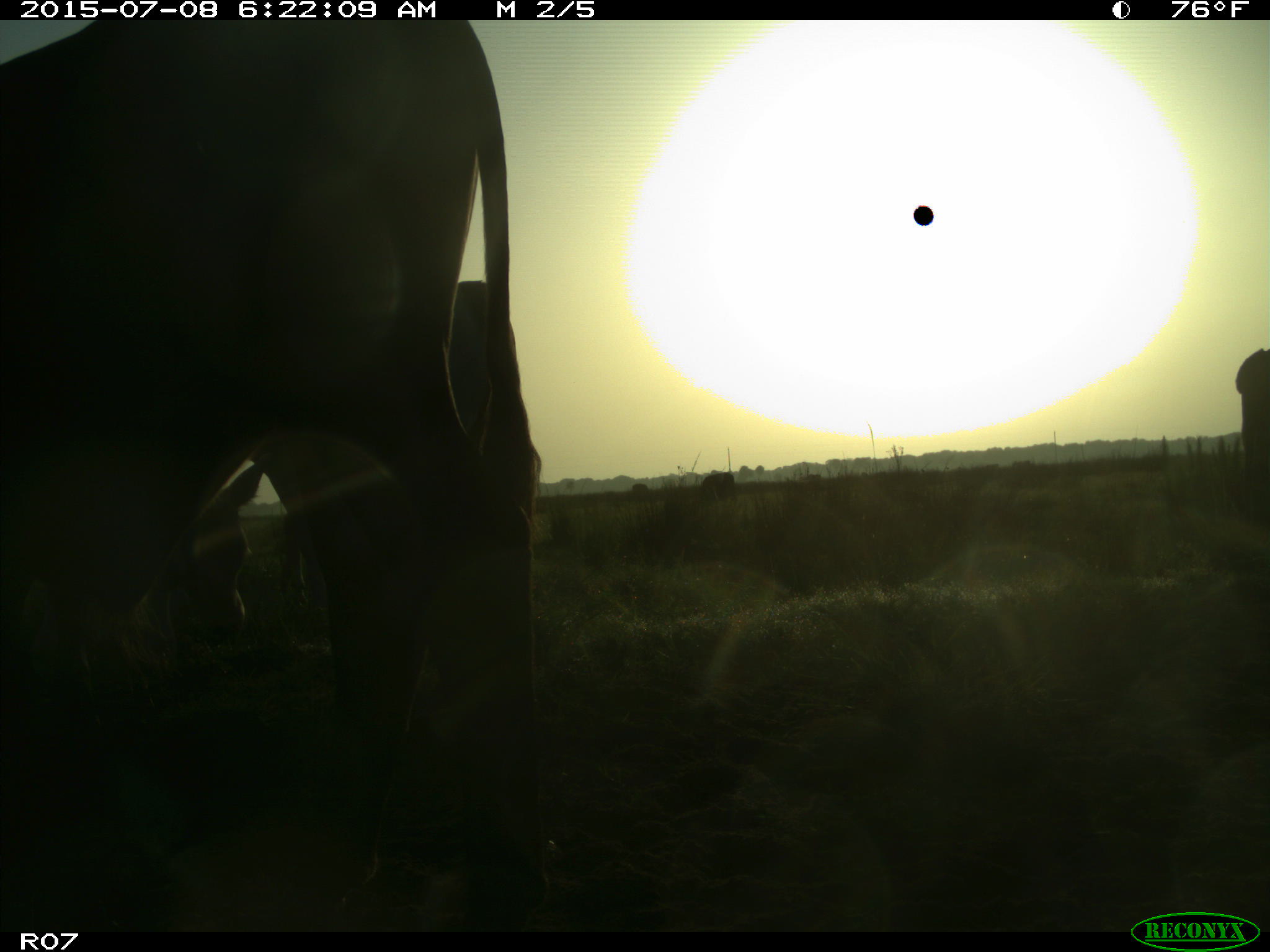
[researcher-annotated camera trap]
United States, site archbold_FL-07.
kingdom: Animalia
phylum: Chordata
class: Mammalia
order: Artiodactyla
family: Bovidae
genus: Bos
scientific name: Bos taurus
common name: domestic cow